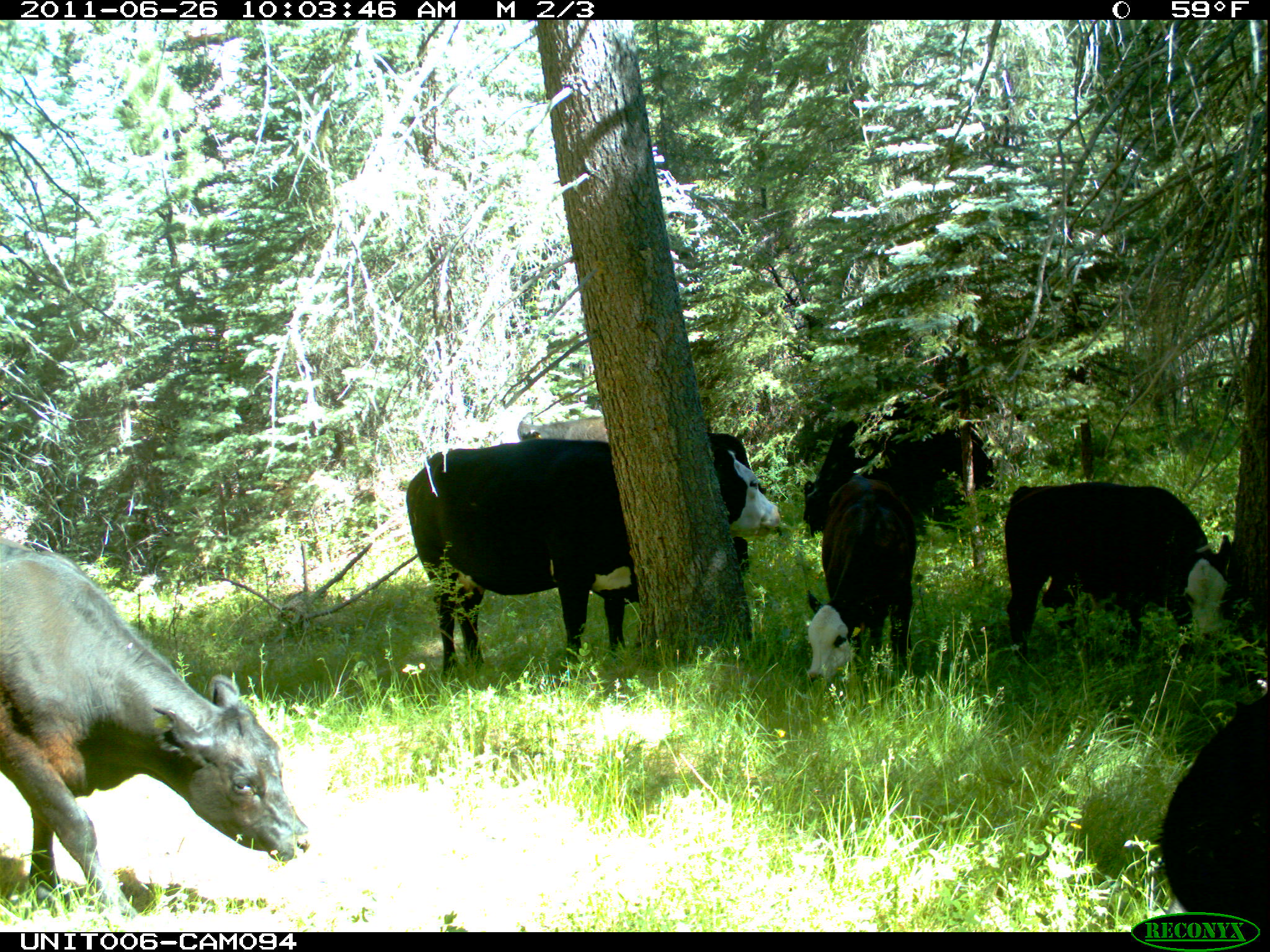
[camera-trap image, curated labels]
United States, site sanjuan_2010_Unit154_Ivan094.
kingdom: Animalia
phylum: Chordata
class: Mammalia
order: Artiodactyla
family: Bovidae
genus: Bos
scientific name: Bos taurus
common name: domestic cow